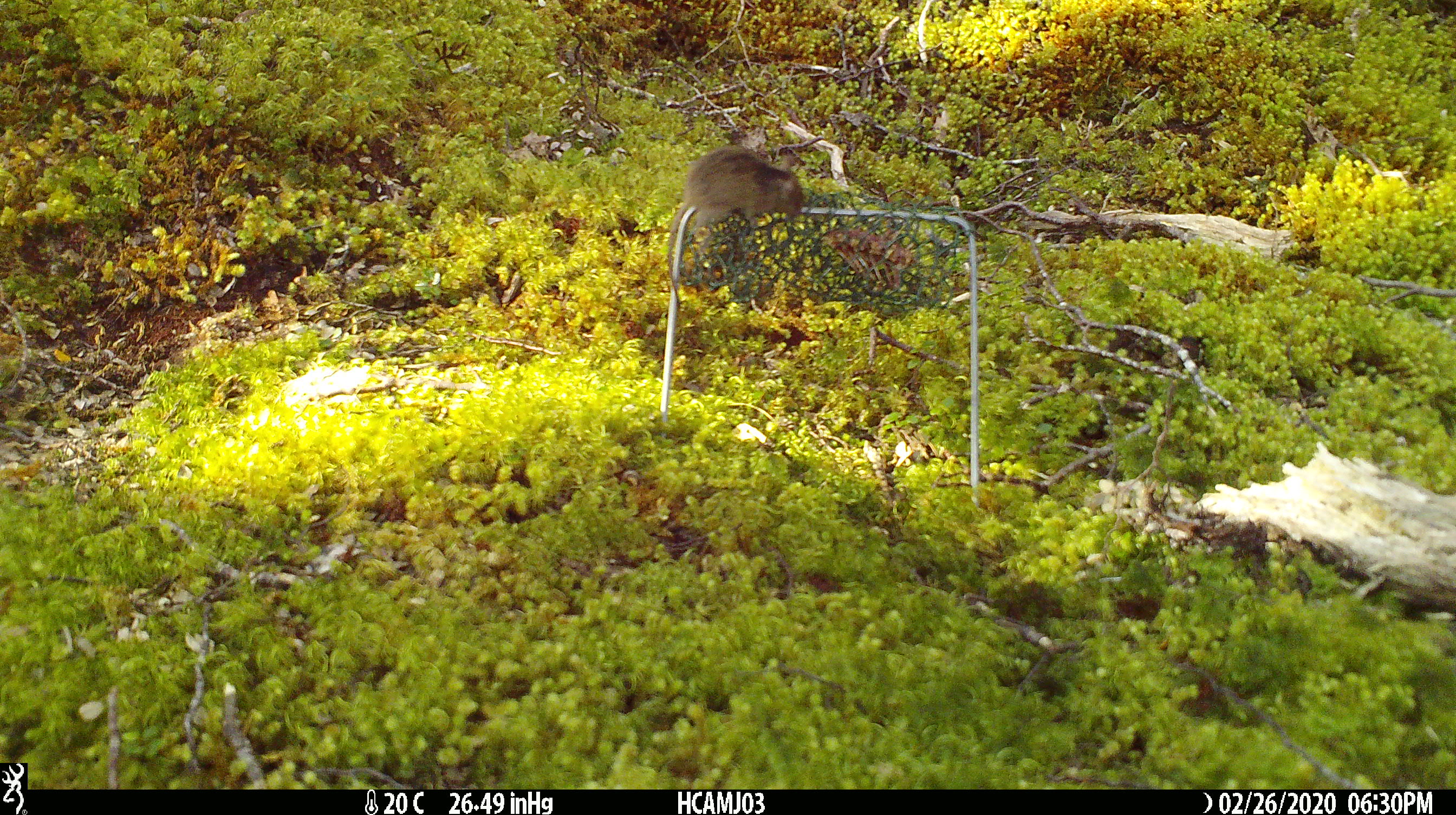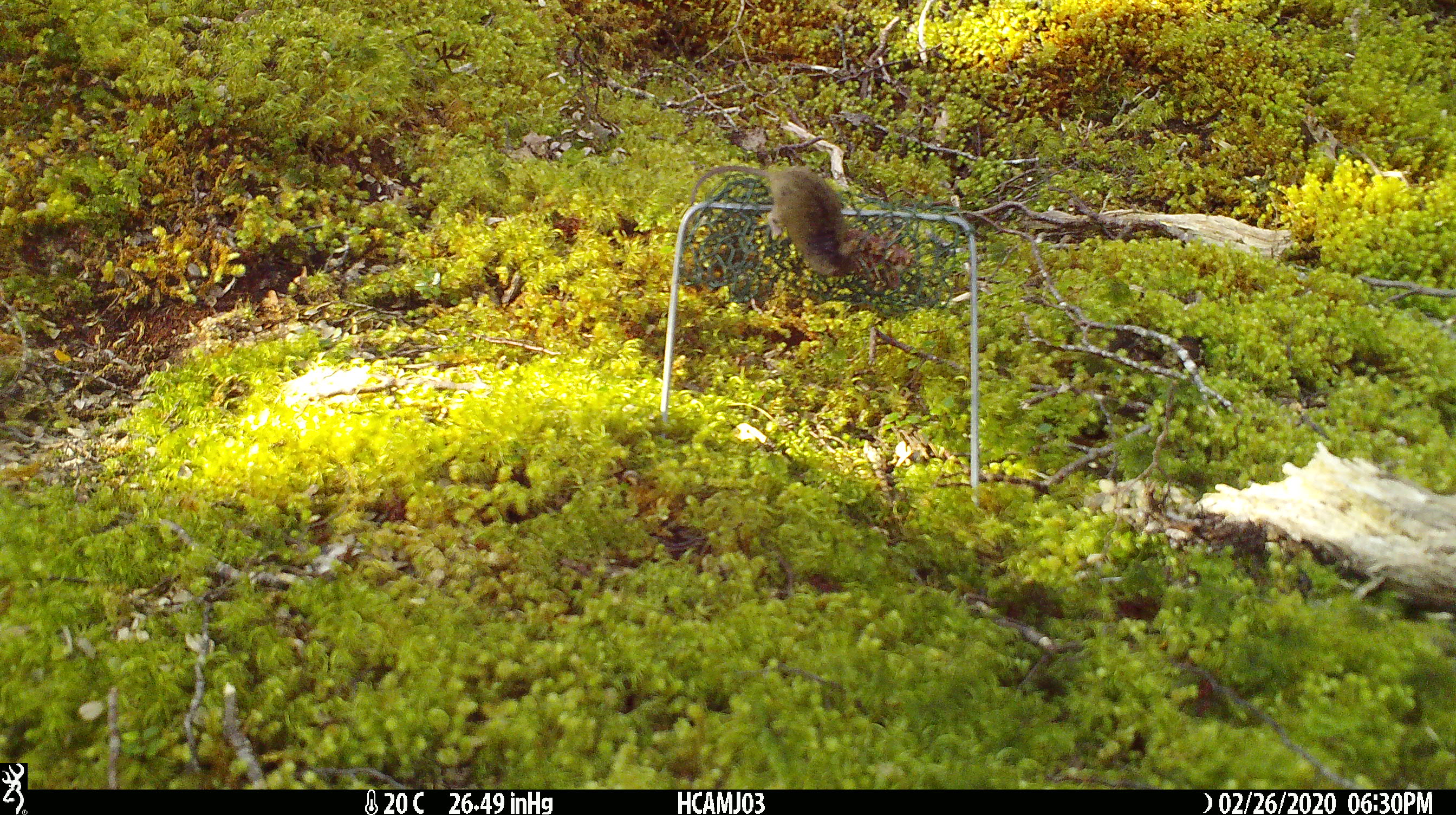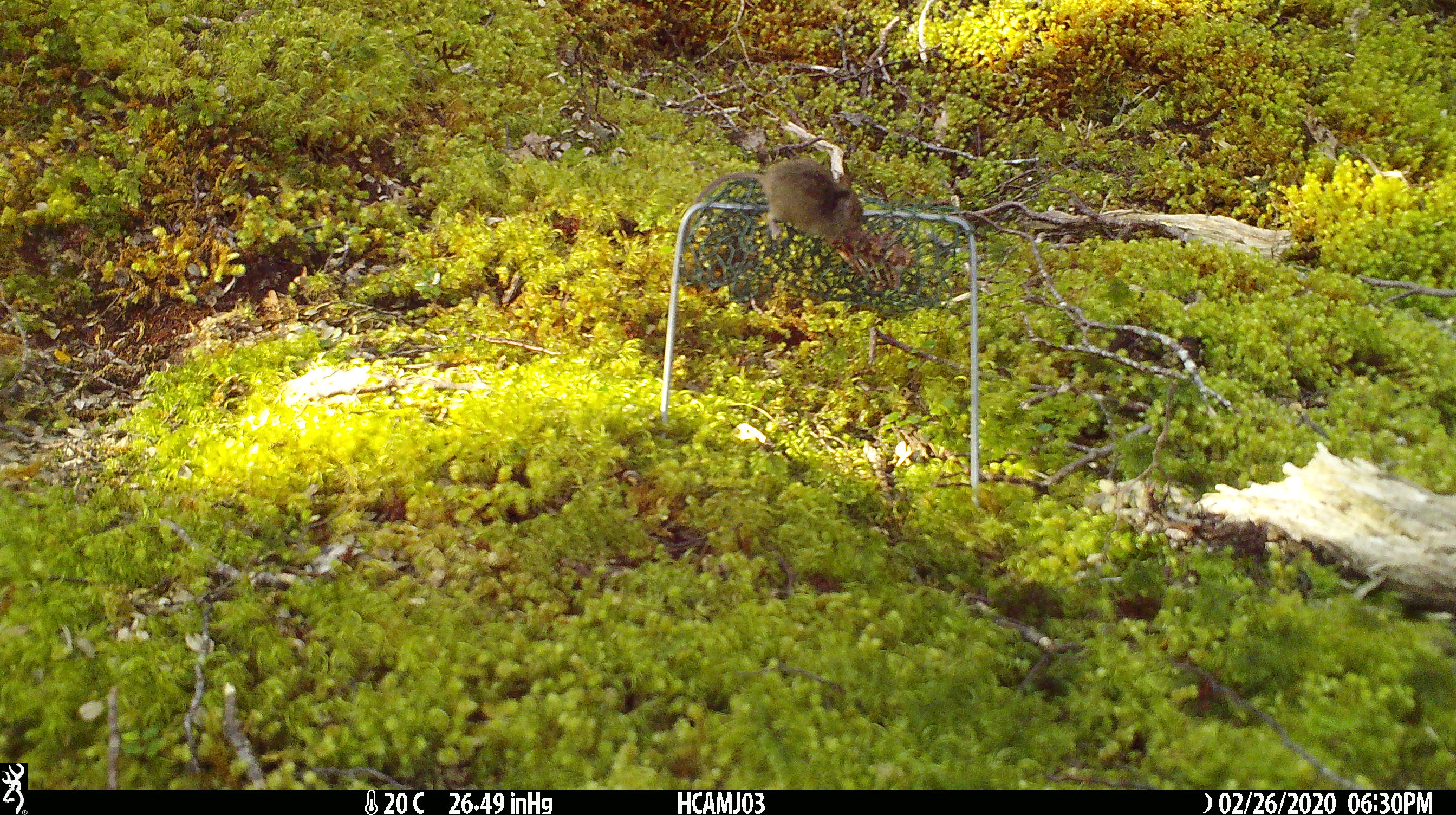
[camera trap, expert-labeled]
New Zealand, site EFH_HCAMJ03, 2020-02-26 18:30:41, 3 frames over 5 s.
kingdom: Animalia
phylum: Chordata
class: Mammalia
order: Rodentia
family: Muridae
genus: Mus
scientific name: Mus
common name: mouse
Mouse (Mus).